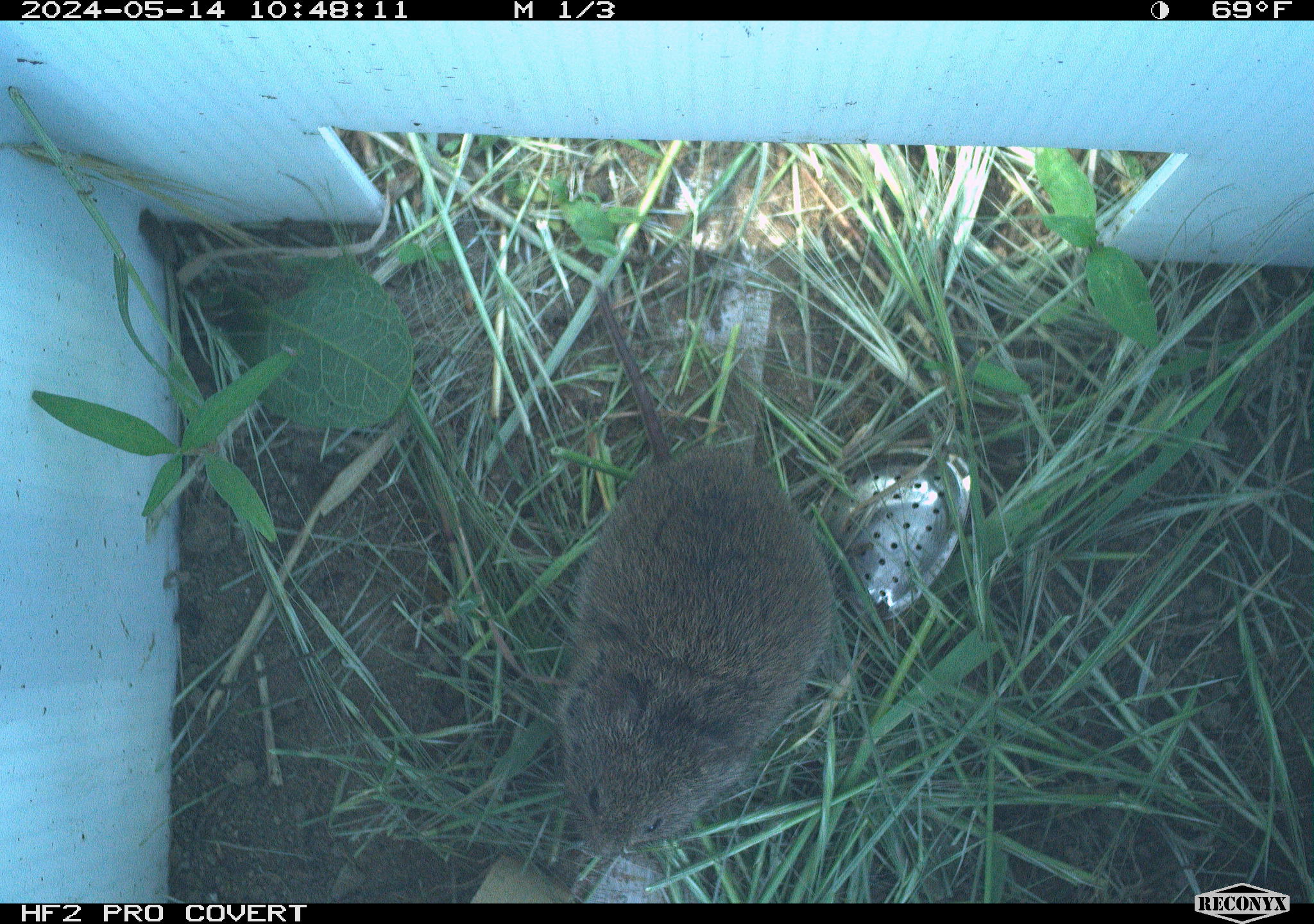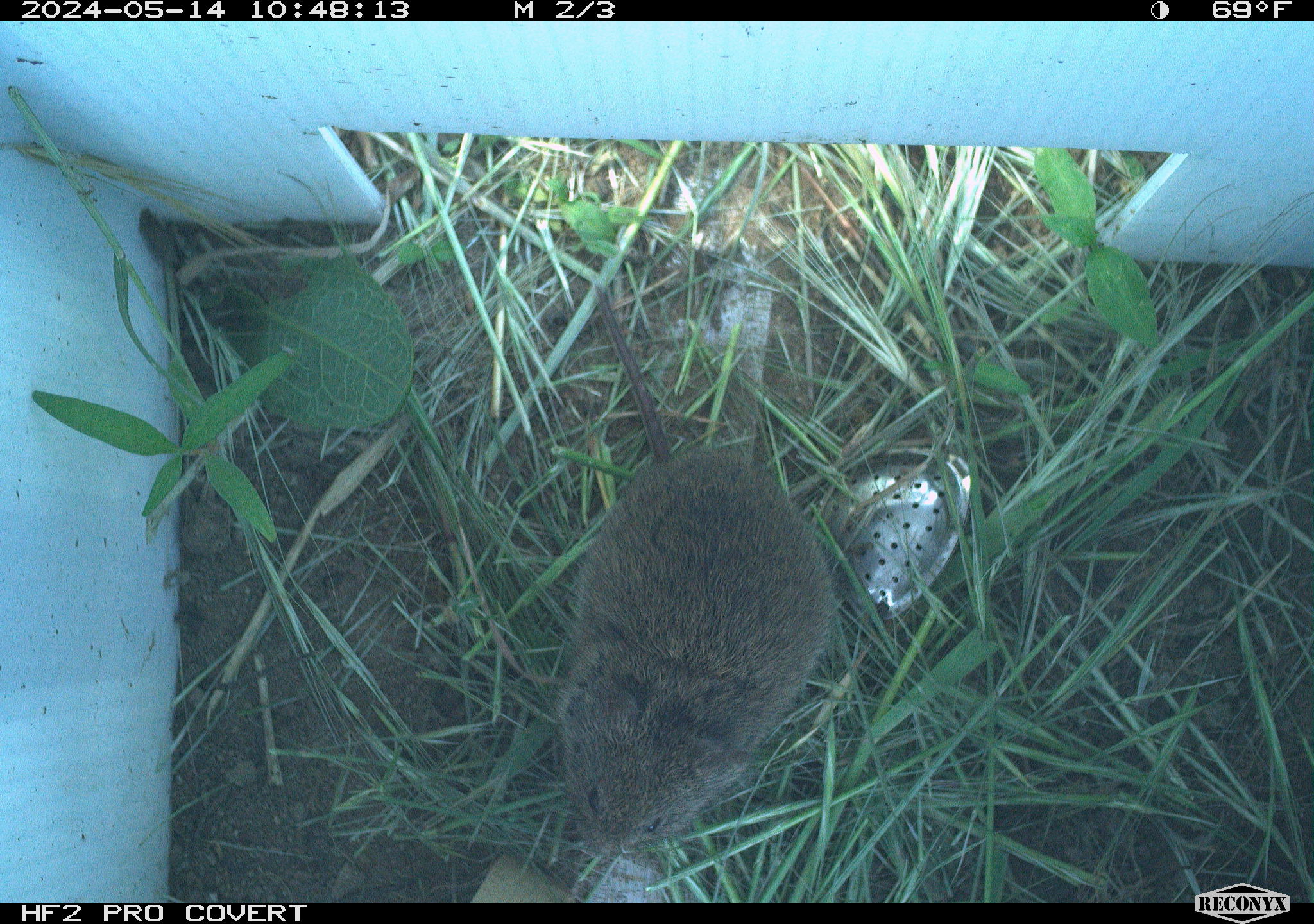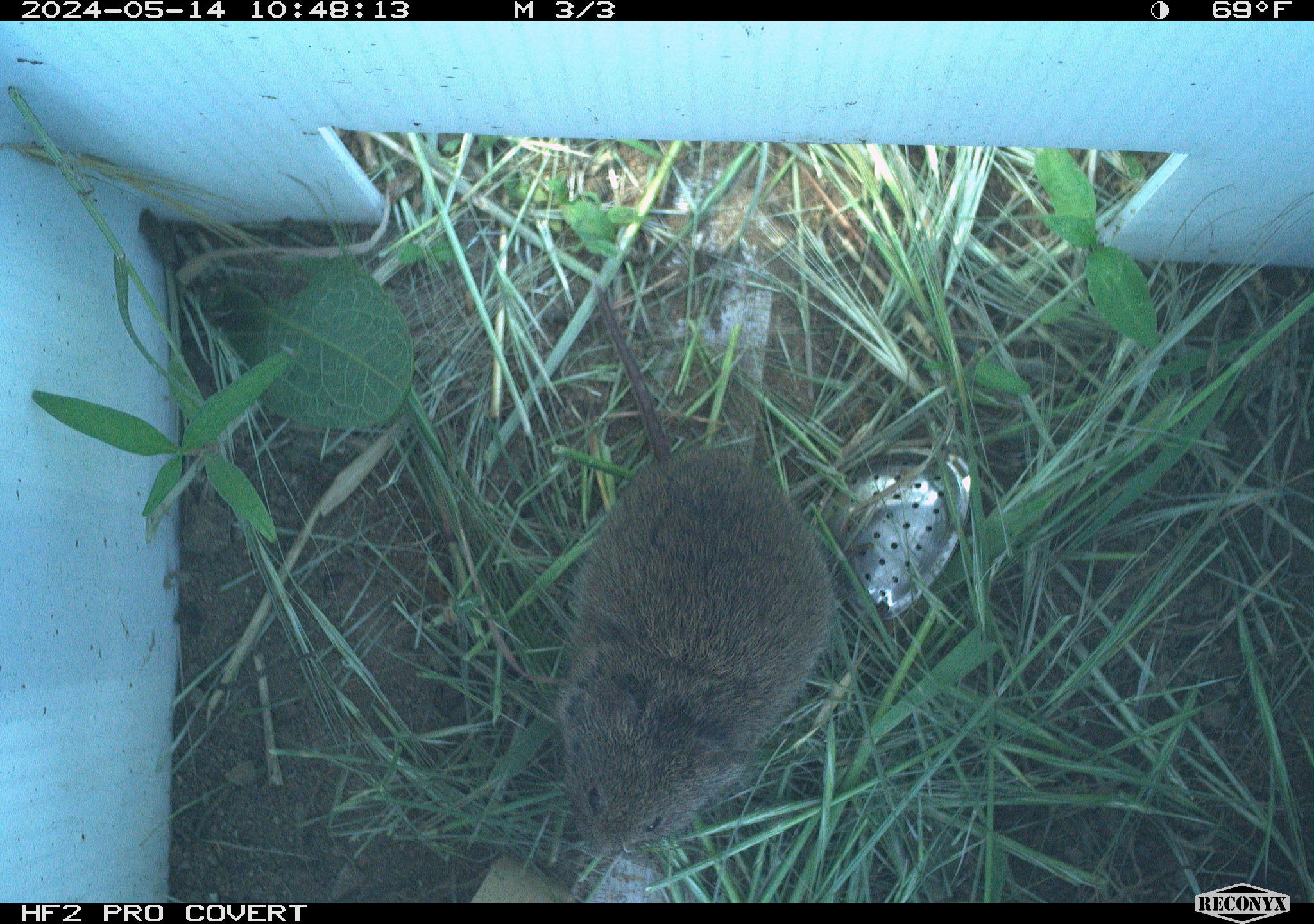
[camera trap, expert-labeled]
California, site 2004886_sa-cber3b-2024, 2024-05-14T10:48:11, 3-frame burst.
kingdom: Animalia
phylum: Chordata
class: Mammalia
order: Rodentia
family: Cricetidae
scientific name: Arvicolinae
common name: voles, lemmings, and muskrats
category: arvicolinae subfamily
Arvicolinae subfamily (voles, lemmings, and muskrats) (Arvicolinae).